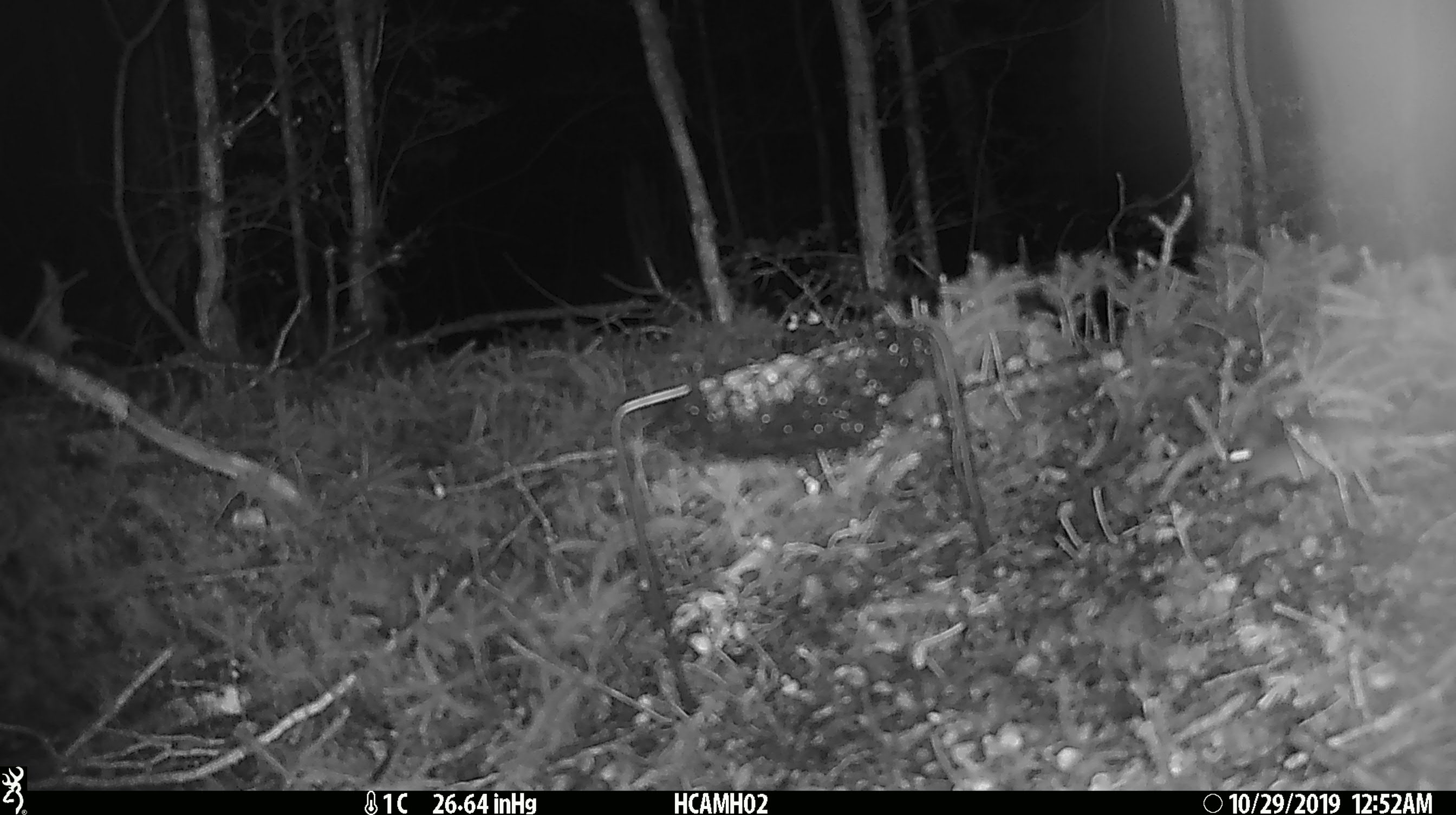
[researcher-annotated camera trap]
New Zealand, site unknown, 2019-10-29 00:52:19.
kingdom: Animalia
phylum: Chordata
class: Mammalia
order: Rodentia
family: Muridae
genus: Mus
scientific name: Mus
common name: mouse